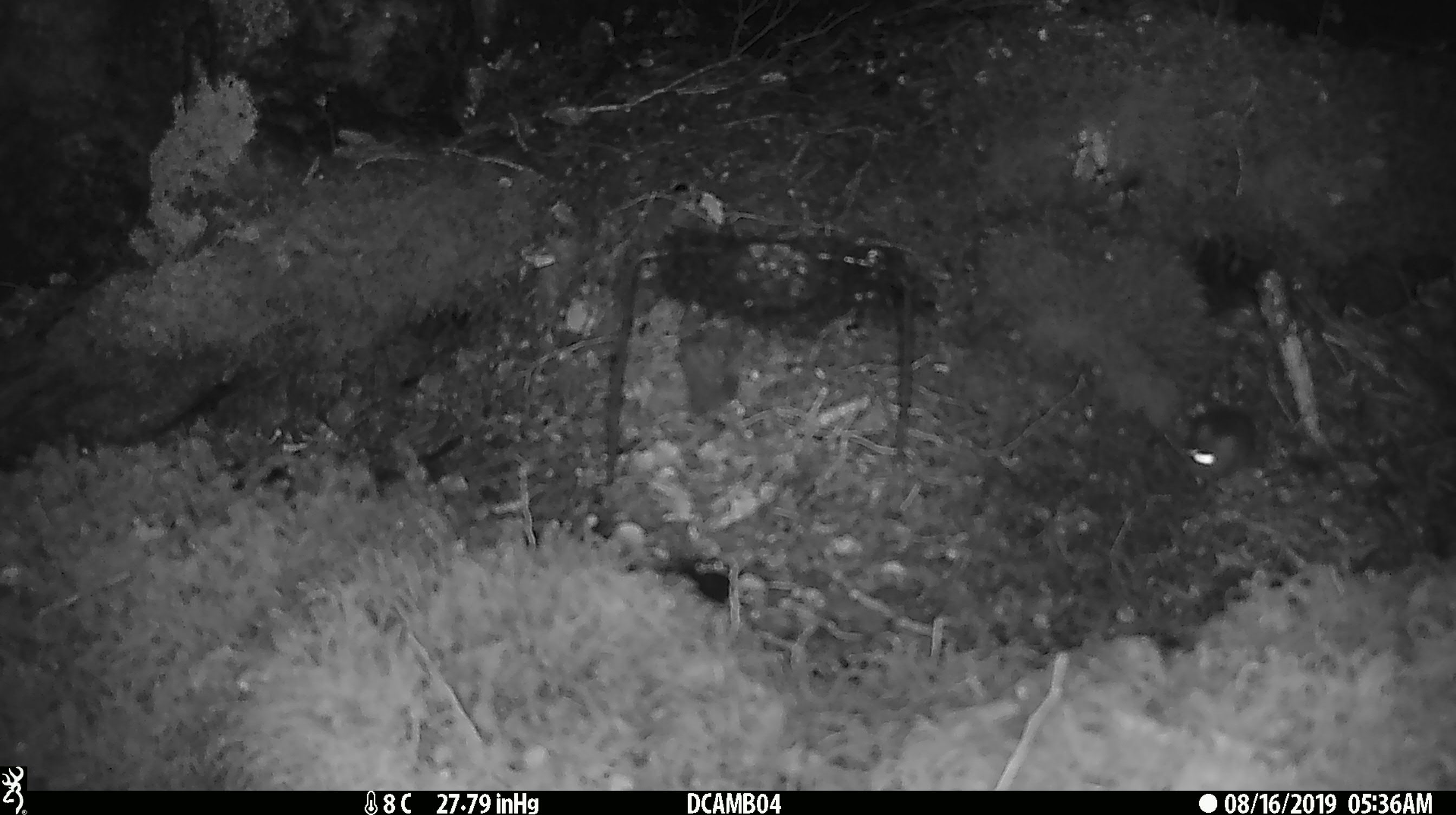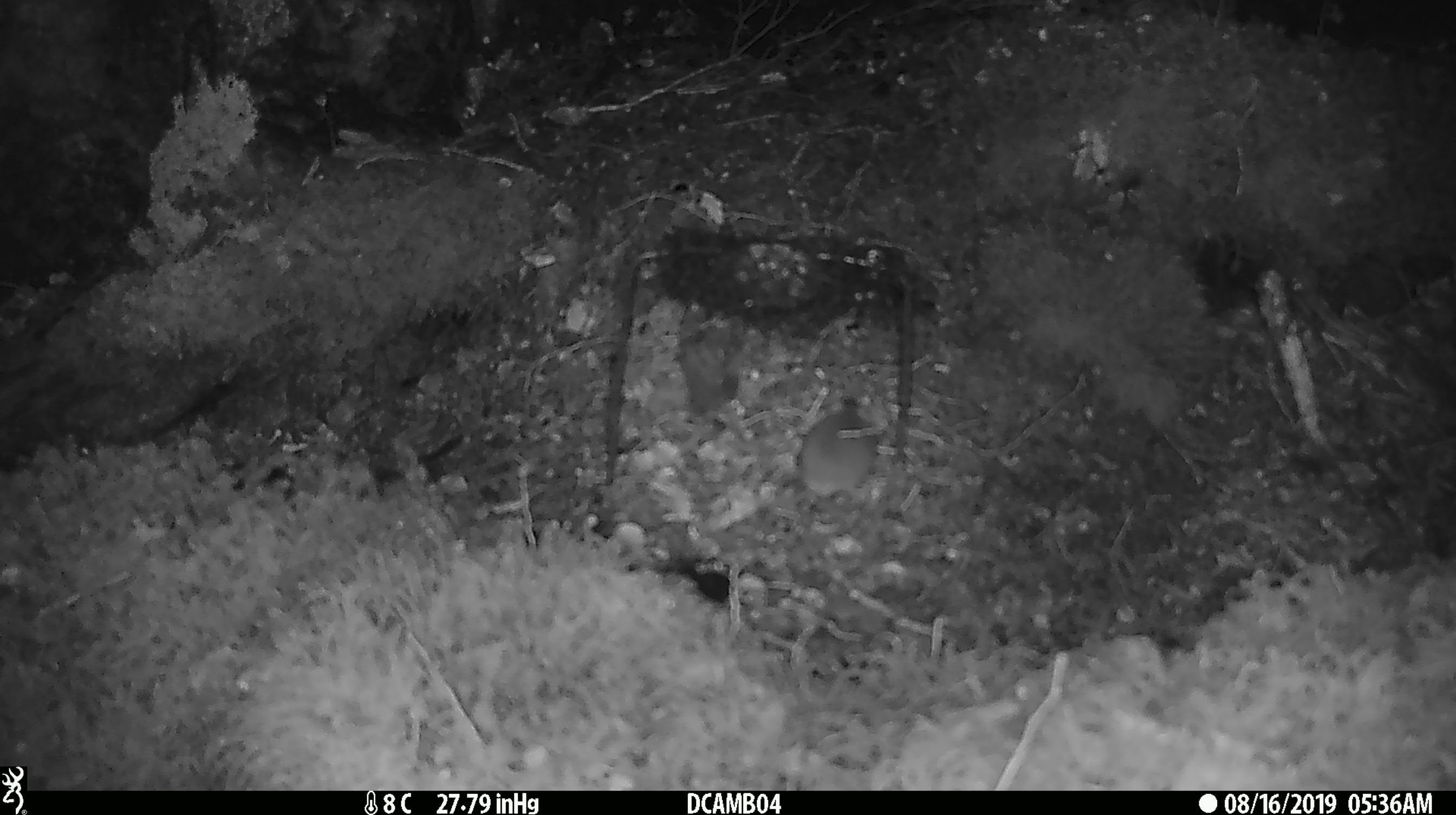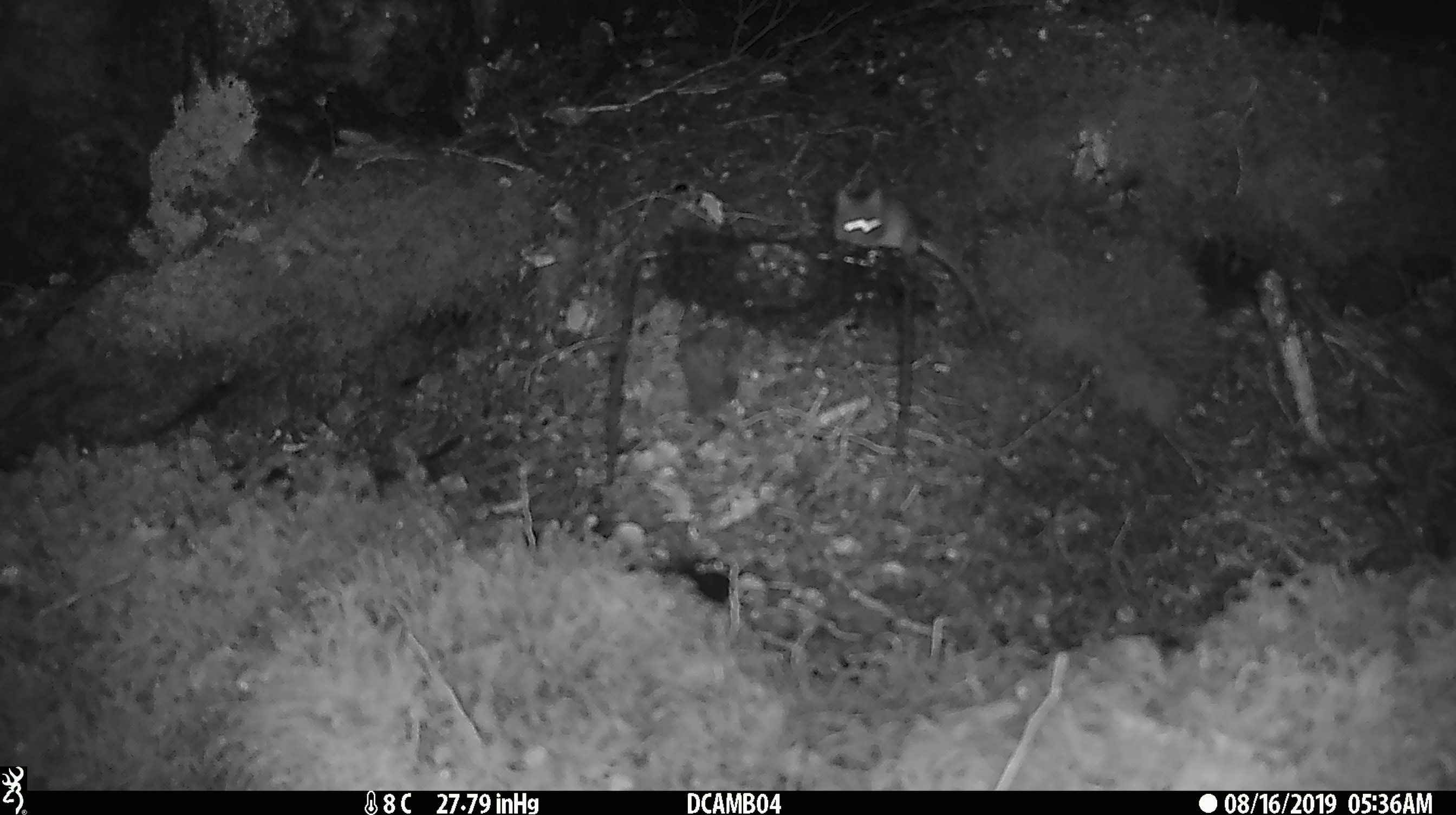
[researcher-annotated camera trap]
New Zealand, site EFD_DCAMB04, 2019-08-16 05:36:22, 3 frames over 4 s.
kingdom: Animalia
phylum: Chordata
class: Mammalia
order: Rodentia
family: Muridae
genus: Mus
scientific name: Mus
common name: mouse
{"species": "mouse (Mus)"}